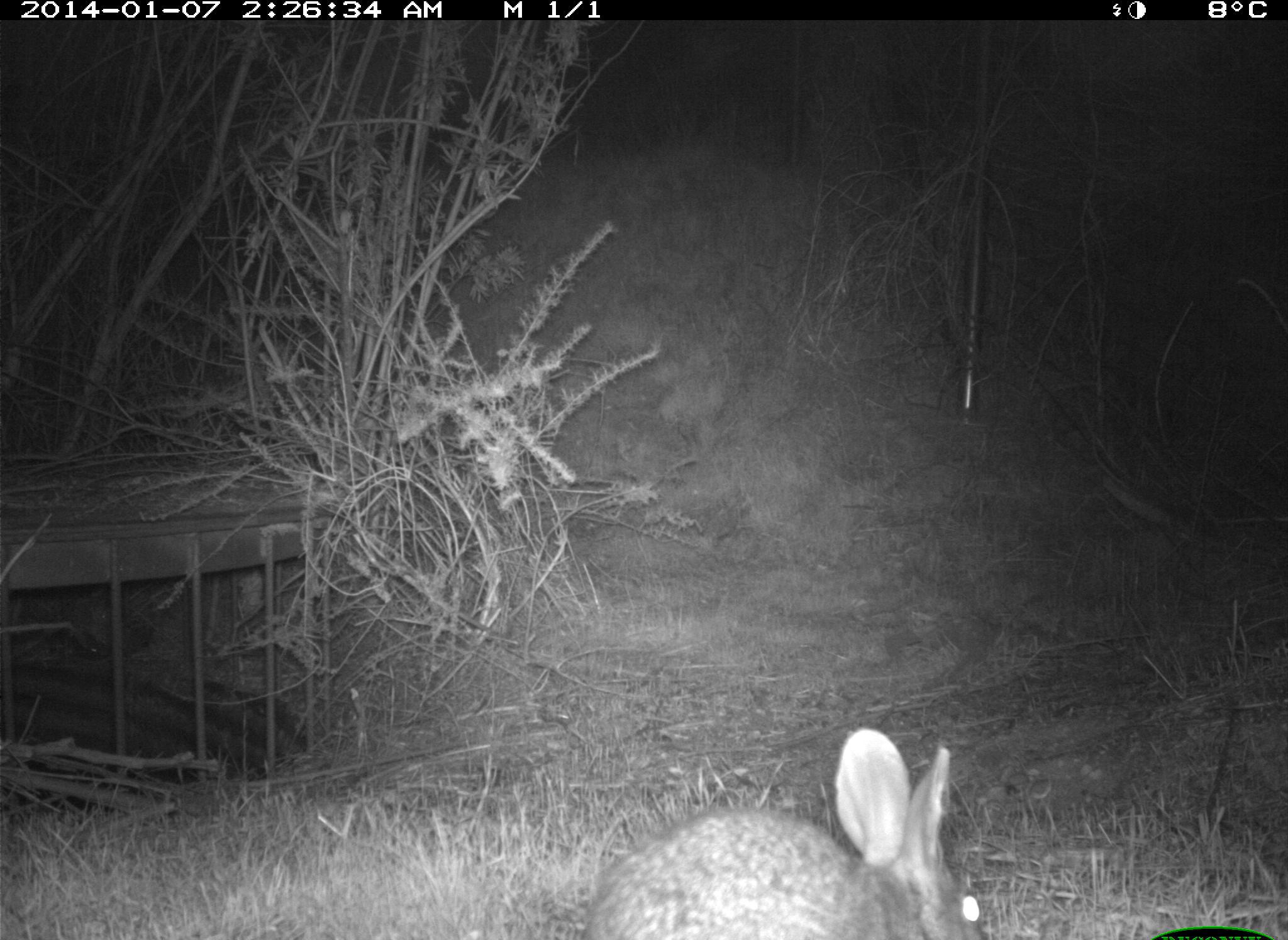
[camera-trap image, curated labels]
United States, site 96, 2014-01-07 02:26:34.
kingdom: Animalia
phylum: Chordata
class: Mammalia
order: Lagomorpha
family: Leporidae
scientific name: Leporidae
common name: rabbits and hares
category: rabbit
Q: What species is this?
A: Rabbit (rabbits and hares) (Leporidae).